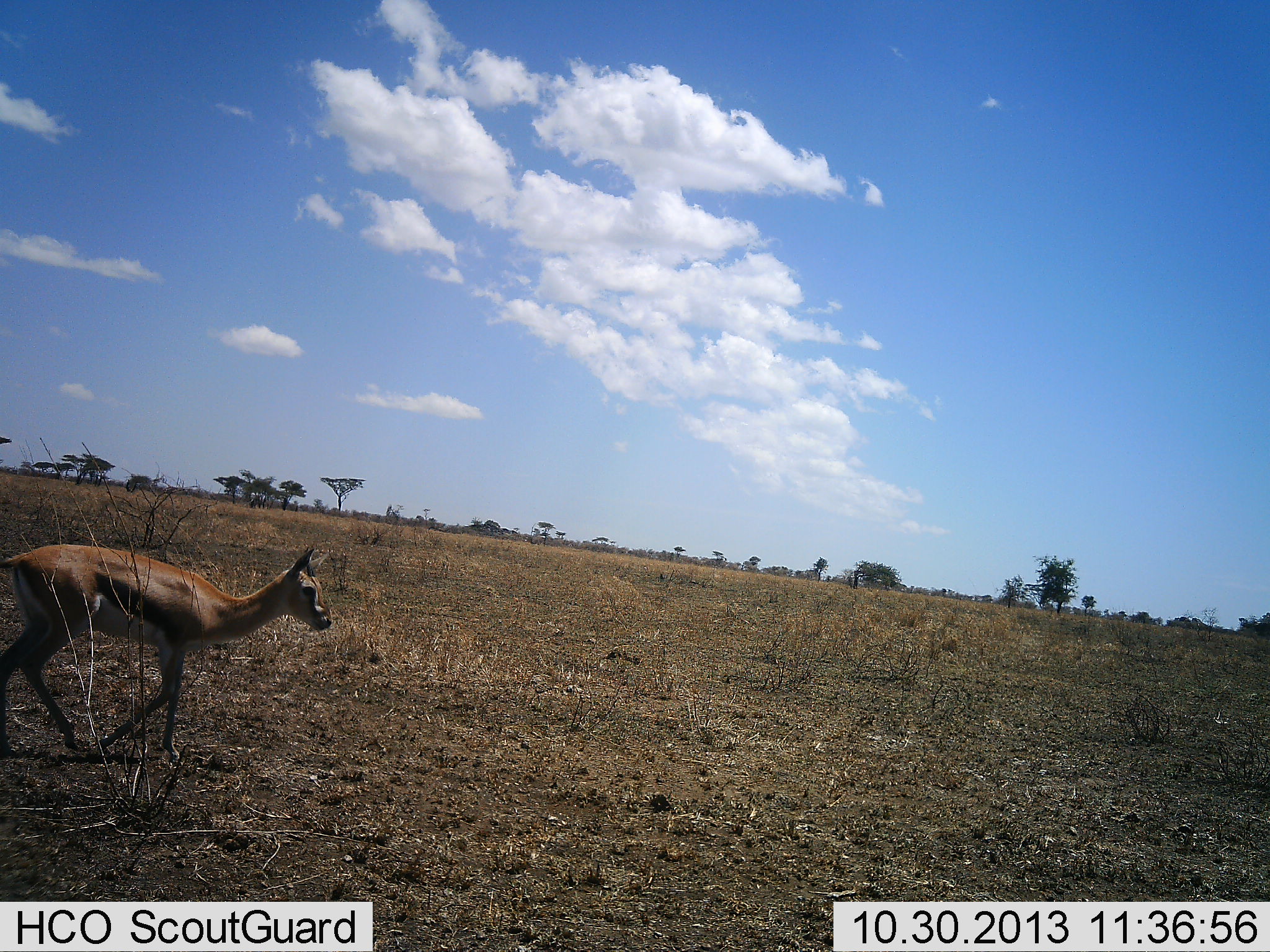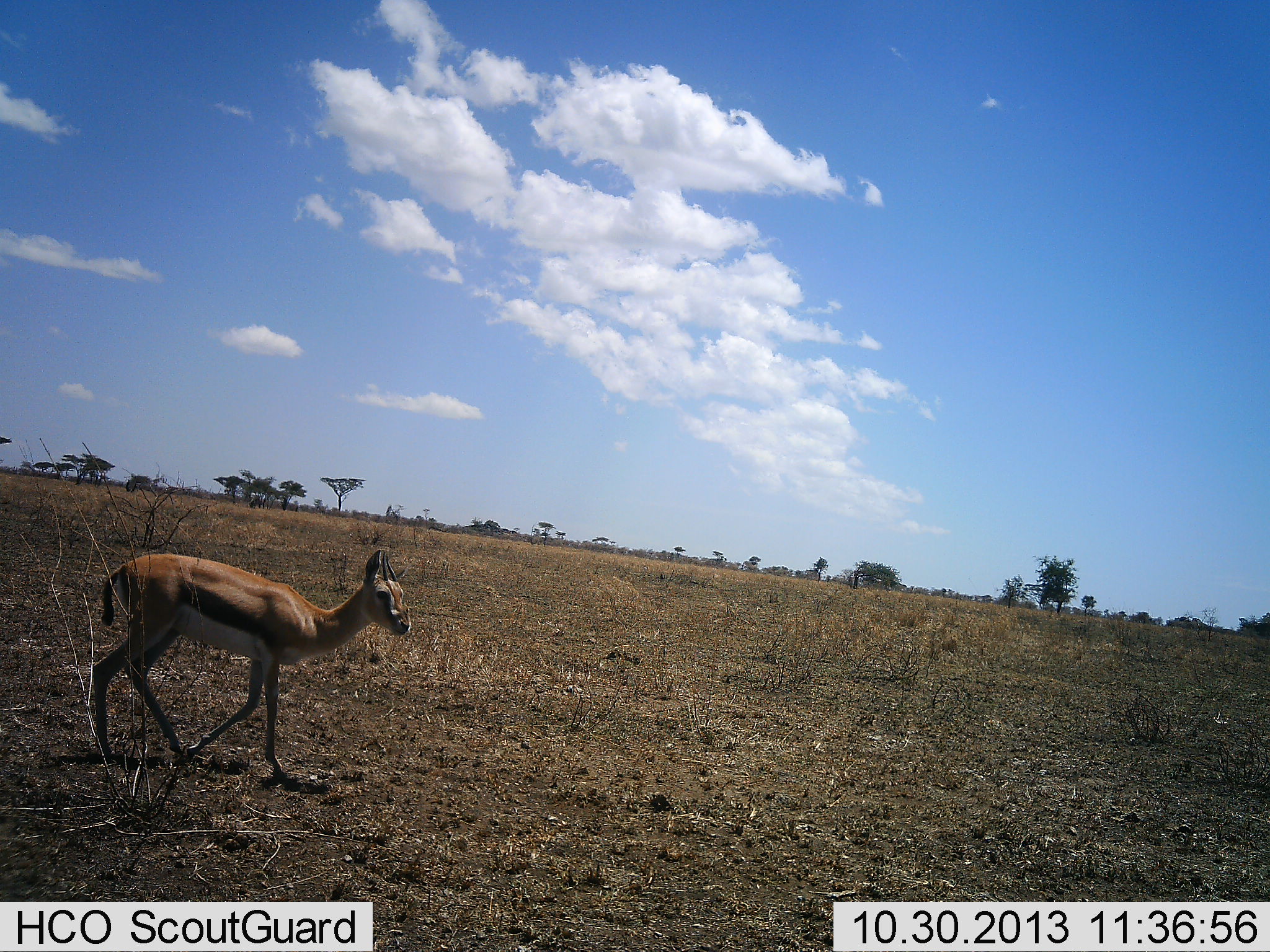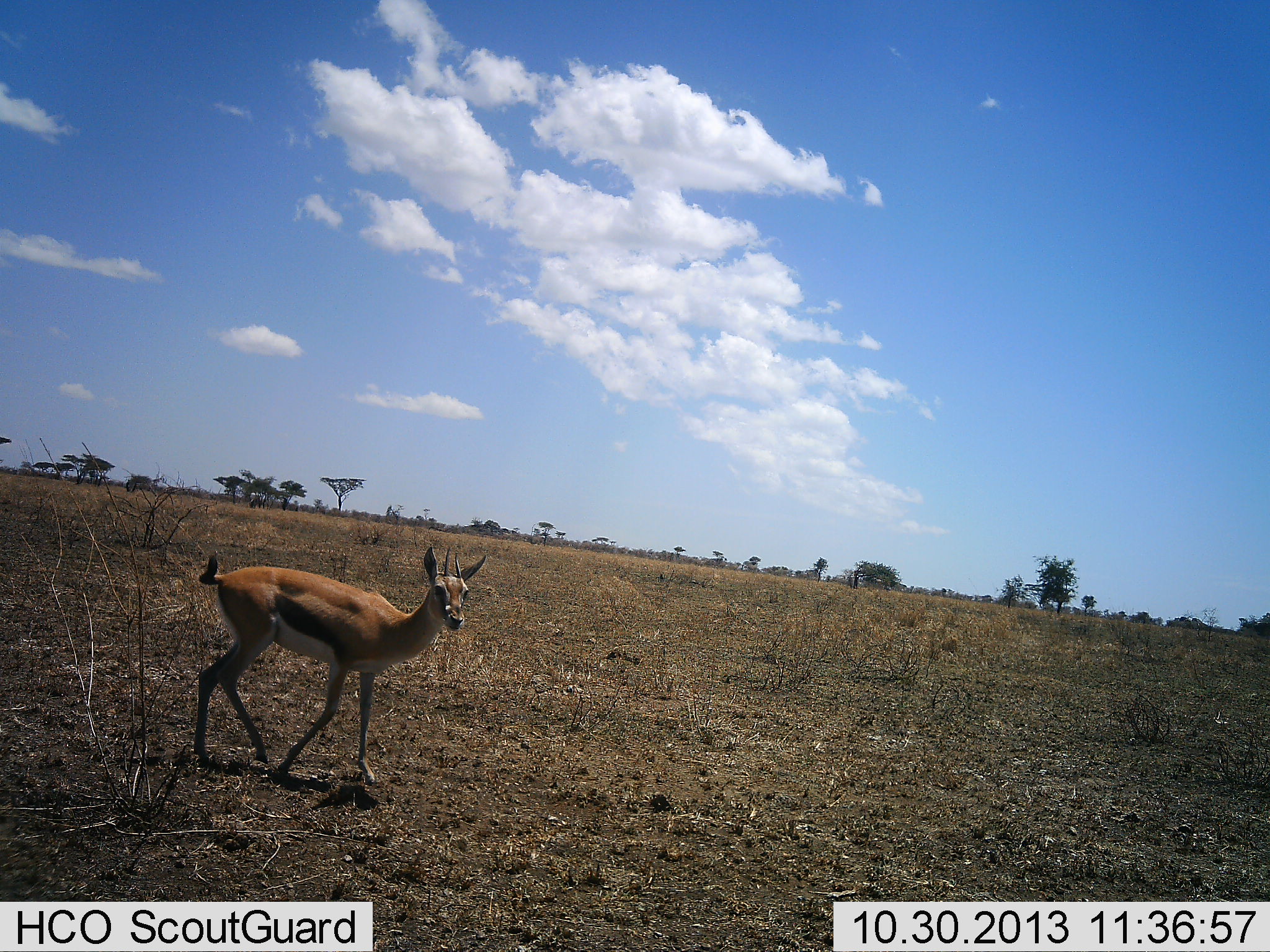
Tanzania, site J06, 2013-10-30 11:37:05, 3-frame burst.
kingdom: Animalia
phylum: Chordata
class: Mammalia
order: Artiodactyla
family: Bovidae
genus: Eudorcas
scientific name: Eudorcas thomsonii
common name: thomson's gazelle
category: gazellethomsons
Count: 1.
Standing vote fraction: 5%.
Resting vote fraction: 0%.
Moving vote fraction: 95%.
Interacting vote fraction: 0%.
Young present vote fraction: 0%.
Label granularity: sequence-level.